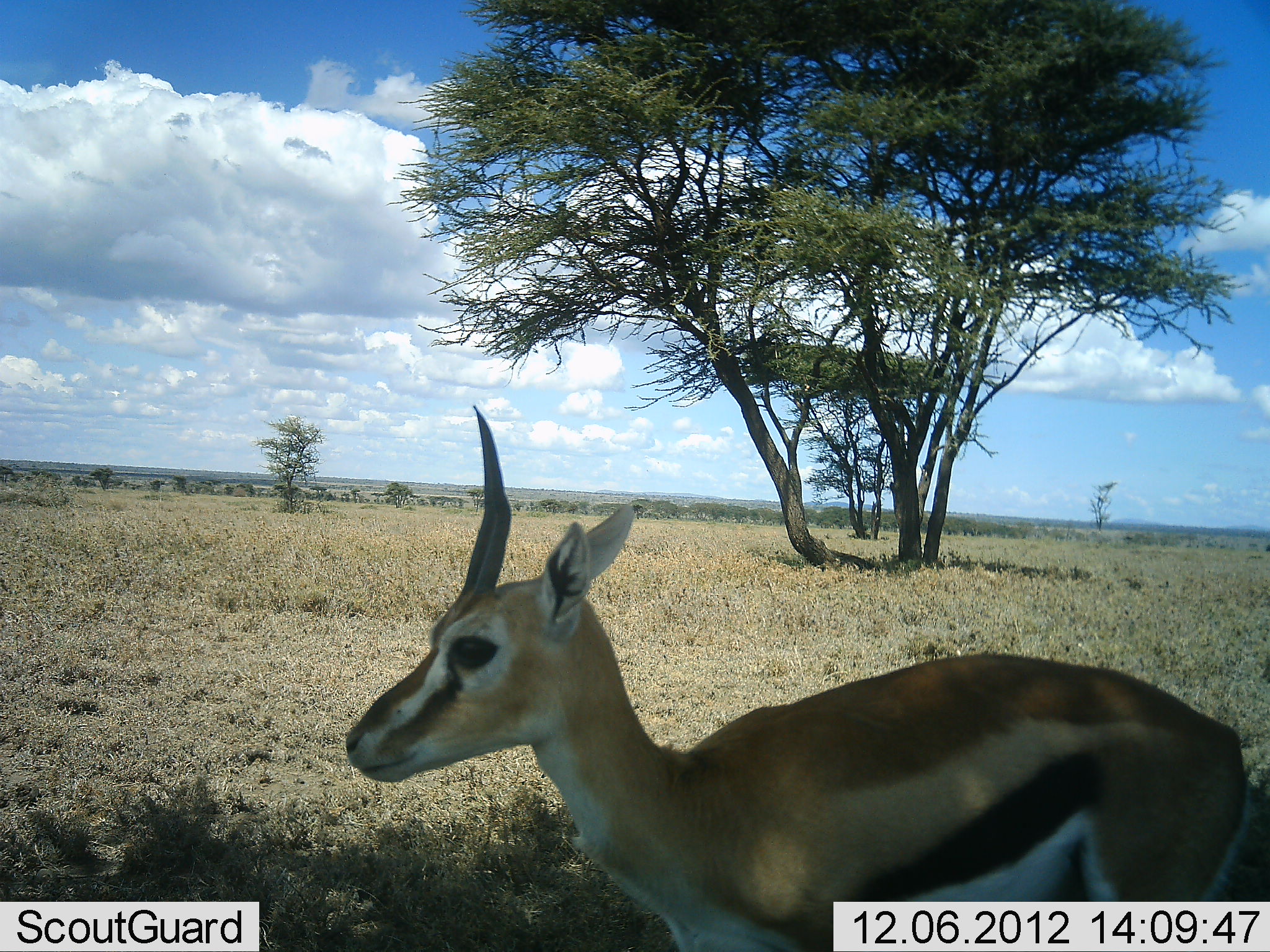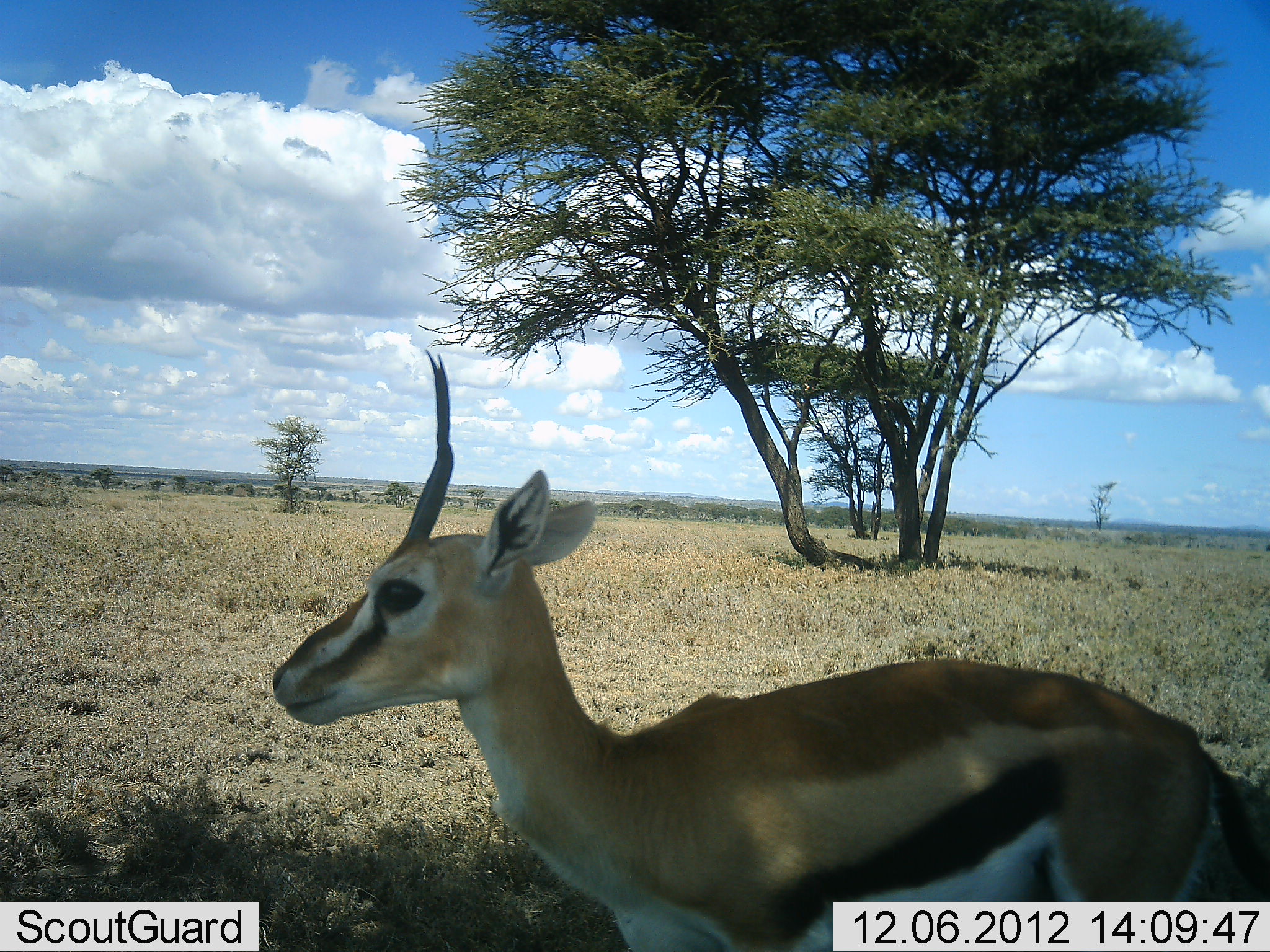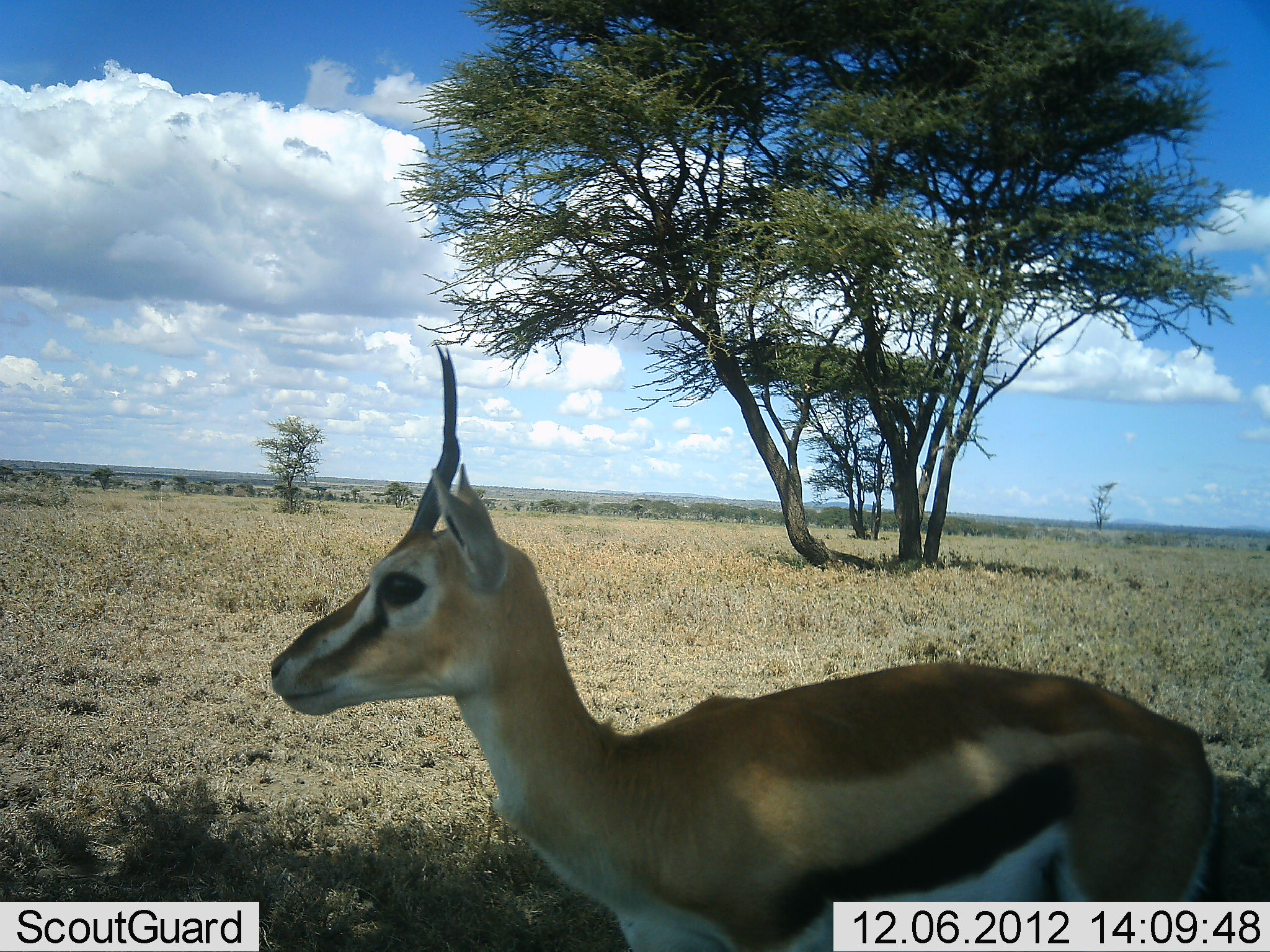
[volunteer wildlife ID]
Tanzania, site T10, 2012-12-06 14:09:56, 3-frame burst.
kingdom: Animalia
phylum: Chordata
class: Mammalia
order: Artiodactyla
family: Bovidae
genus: Eudorcas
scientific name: Eudorcas thomsonii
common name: thomson's gazelle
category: gazellethomsons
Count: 1.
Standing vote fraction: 90%.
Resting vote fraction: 0%.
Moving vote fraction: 10%.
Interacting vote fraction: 0%.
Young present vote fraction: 0%.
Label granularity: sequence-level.